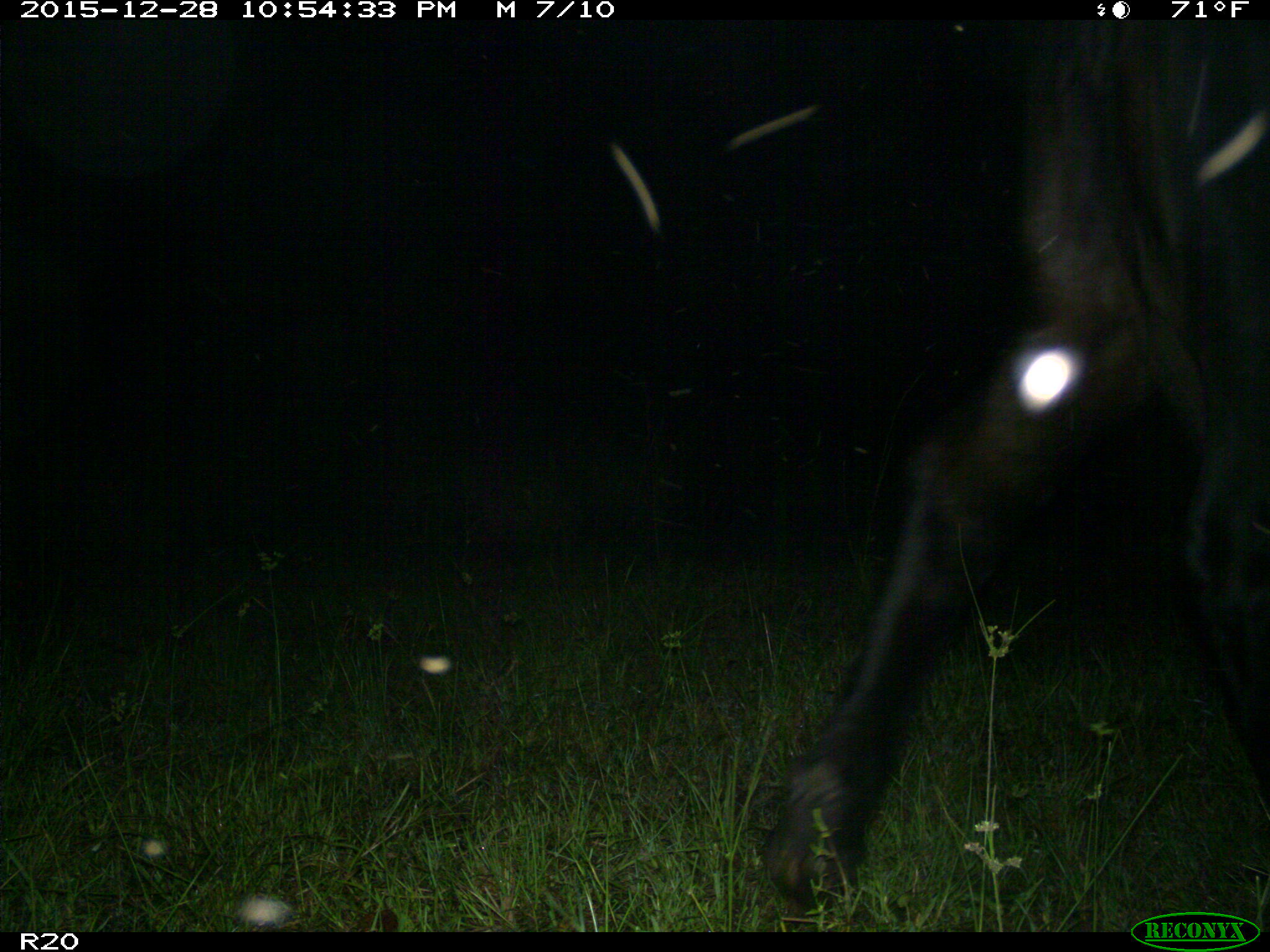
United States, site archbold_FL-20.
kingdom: Animalia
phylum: Chordata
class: Mammalia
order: Artiodactyla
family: Bovidae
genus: Bos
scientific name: Bos taurus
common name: domestic cow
Bos taurus (domestic cow).